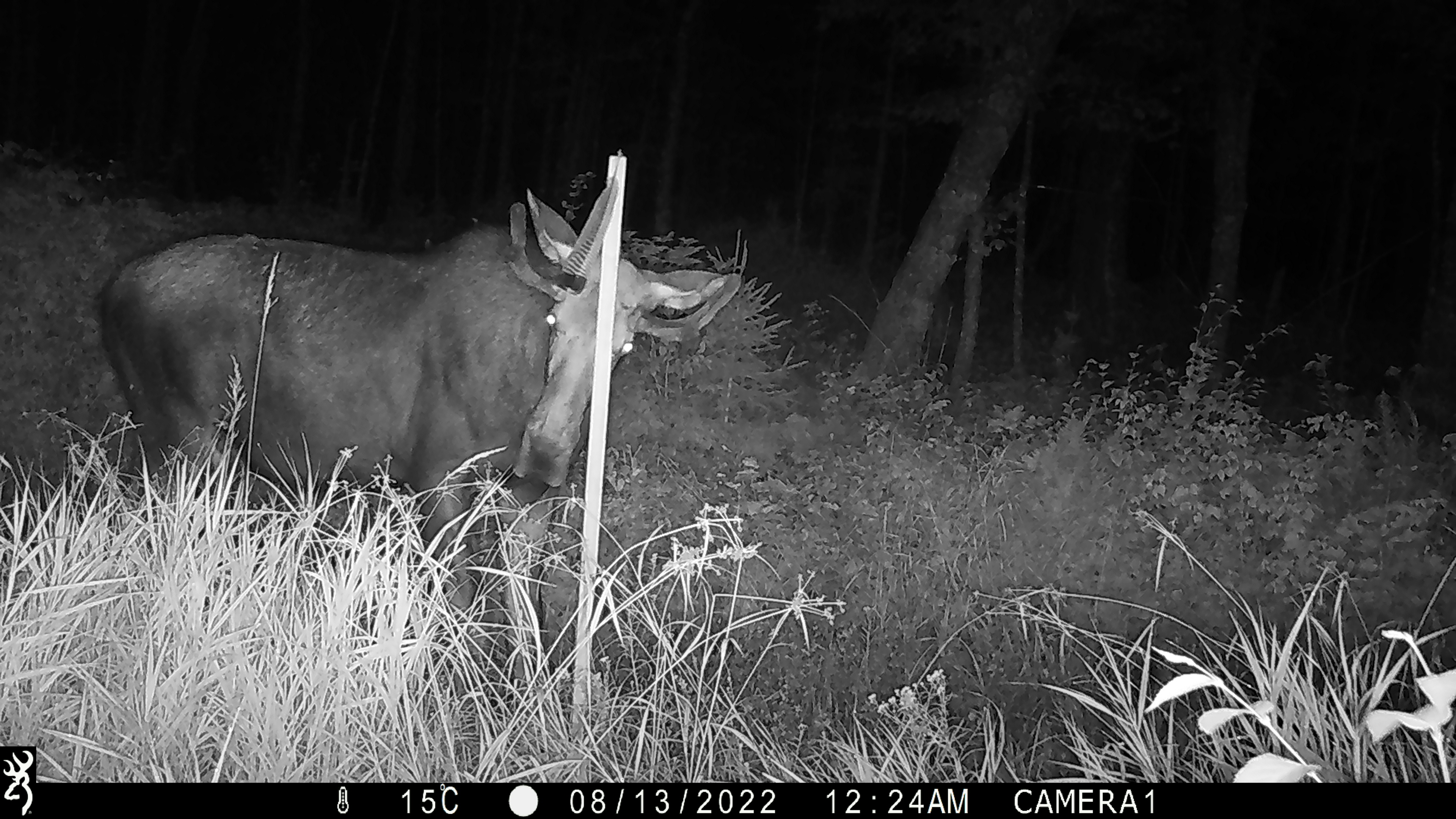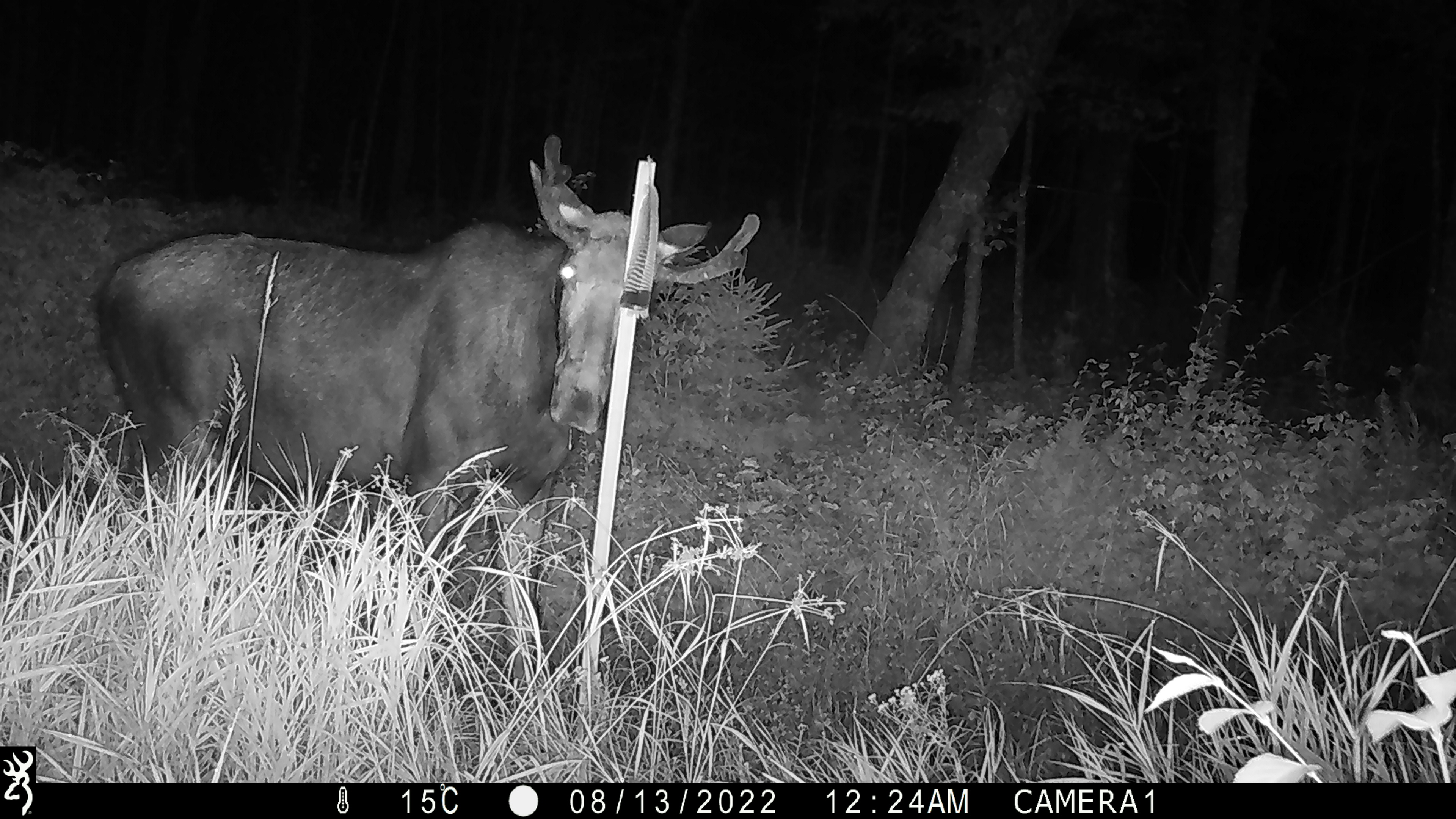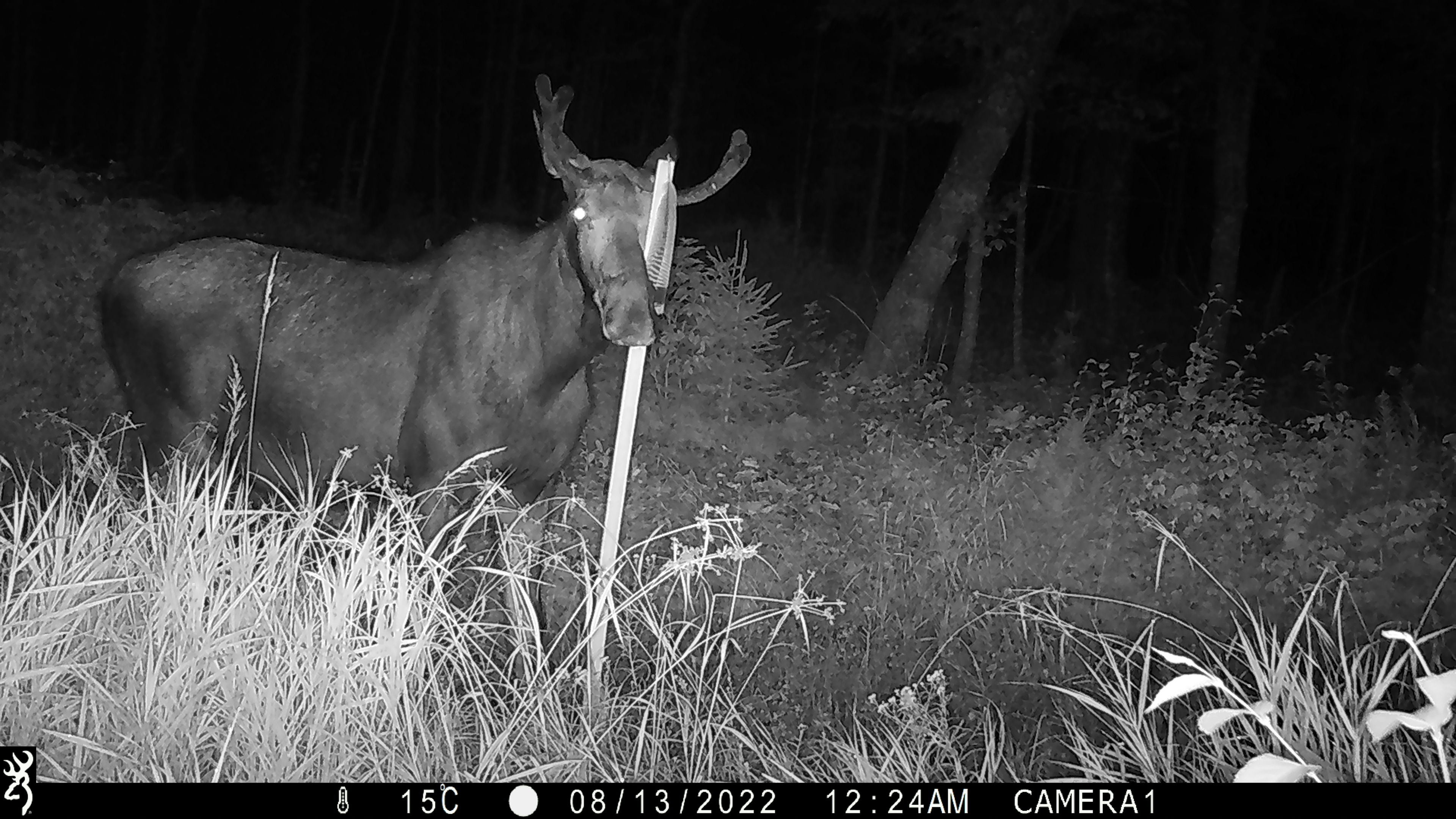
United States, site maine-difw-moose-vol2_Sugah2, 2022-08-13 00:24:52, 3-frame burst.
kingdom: Animalia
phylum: Chordata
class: Mammalia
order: Artiodactyla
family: Cervidae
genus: Alces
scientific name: Alces alces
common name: moose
Moose (Alces alces).